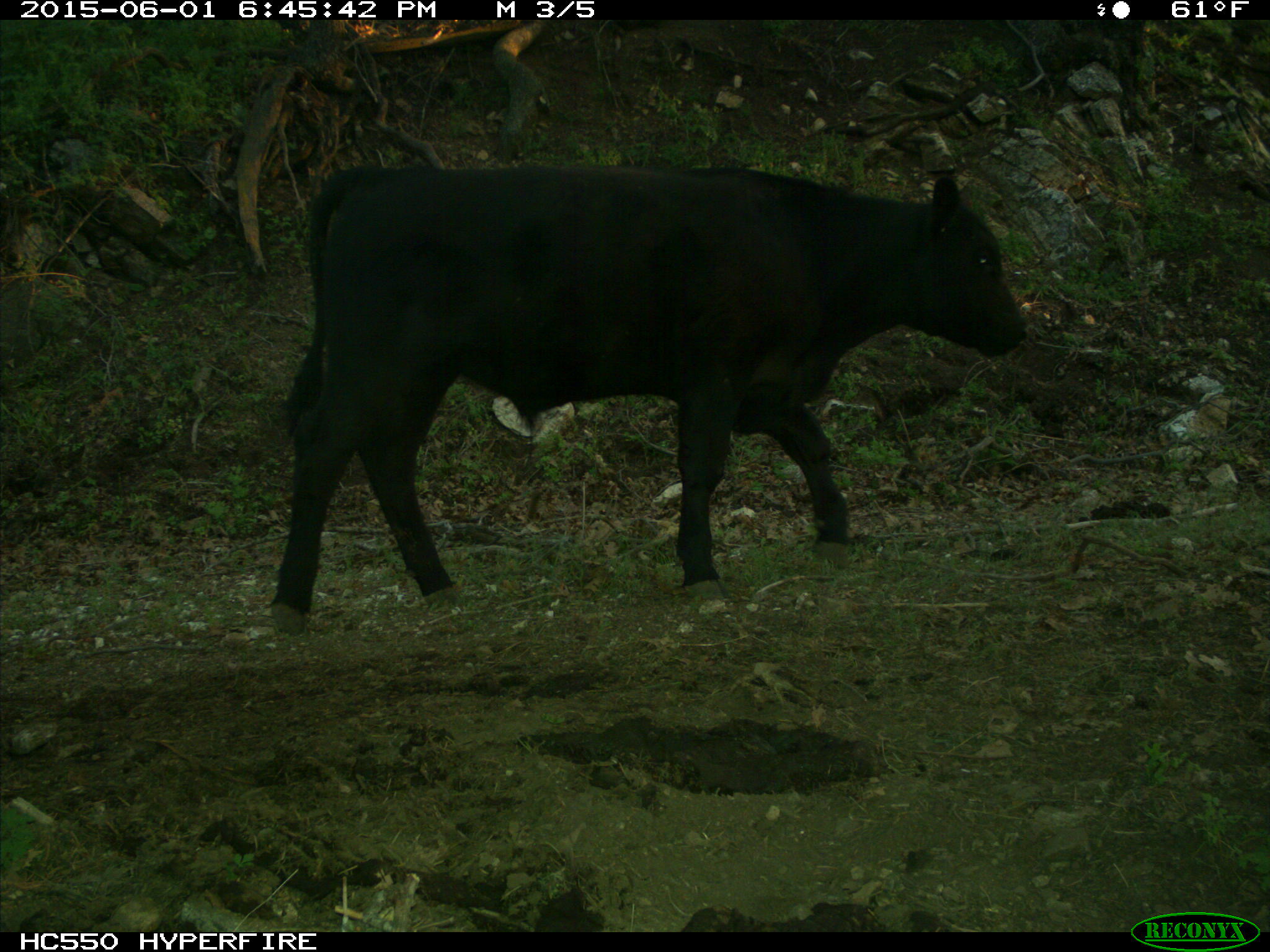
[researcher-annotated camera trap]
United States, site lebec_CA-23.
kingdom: Animalia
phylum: Chordata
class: Mammalia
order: Artiodactyla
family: Bovidae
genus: Bos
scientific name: Bos taurus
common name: domestic cow